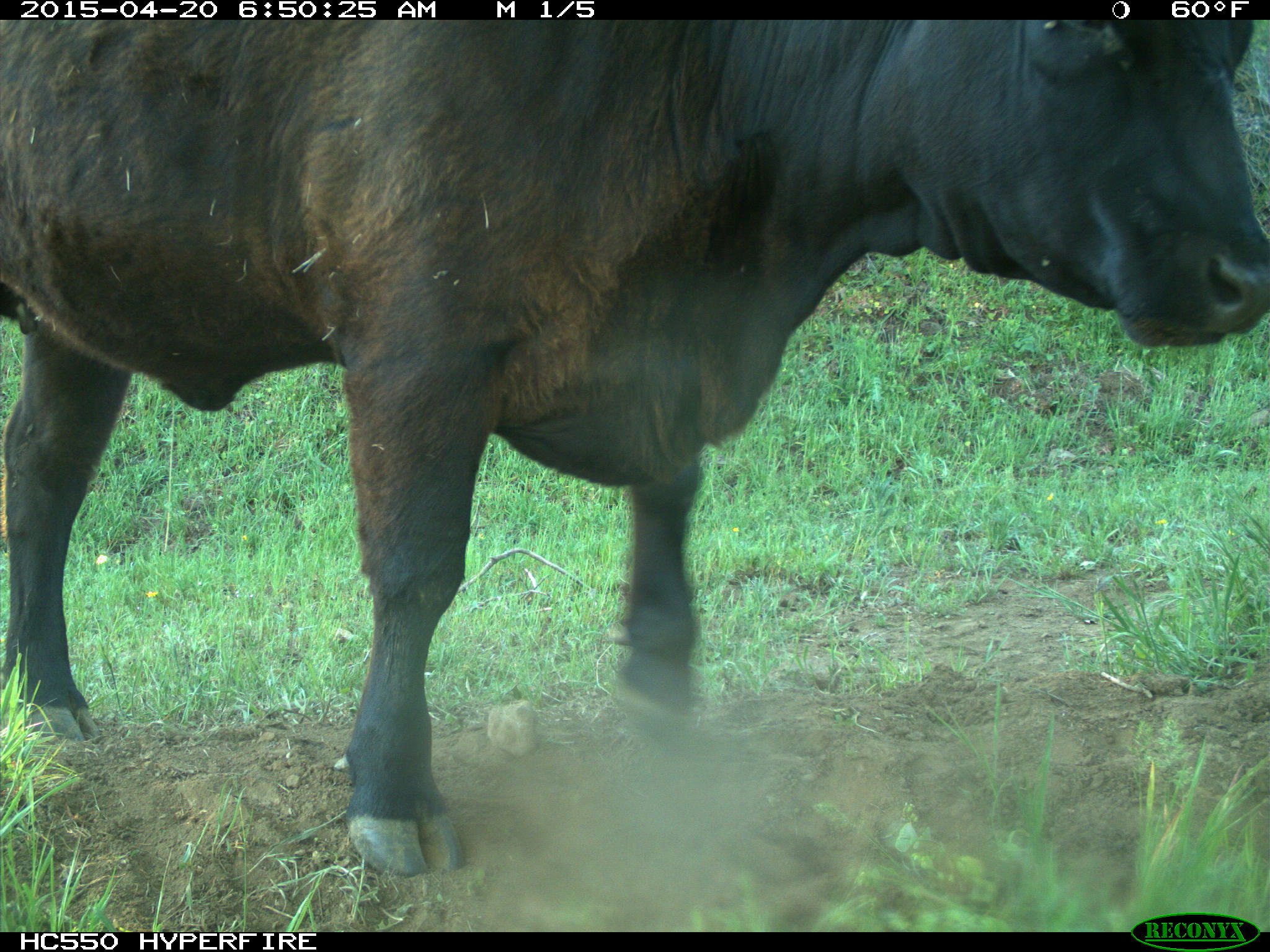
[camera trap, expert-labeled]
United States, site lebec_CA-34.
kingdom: Animalia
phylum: Chordata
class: Mammalia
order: Artiodactyla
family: Bovidae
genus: Bos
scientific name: Bos taurus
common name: domestic cow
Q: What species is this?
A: Bos taurus (domestic cow).